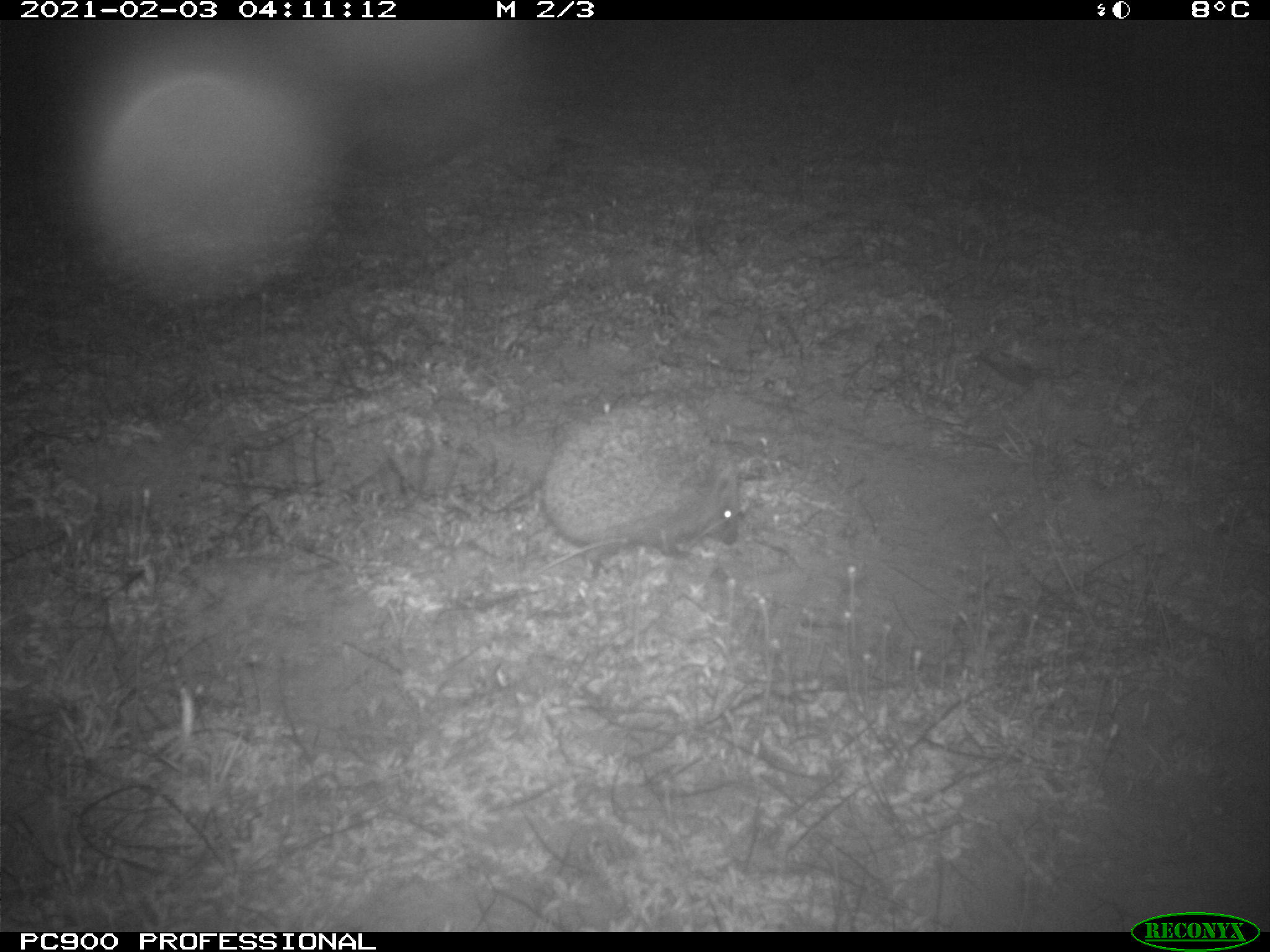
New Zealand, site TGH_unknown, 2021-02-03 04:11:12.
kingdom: Animalia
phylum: Chordata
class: Mammalia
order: Eulipotyphla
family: Erinaceidae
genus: Erinaceus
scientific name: Erinaceus europaeus europaeus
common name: european hedgehog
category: hedgehog